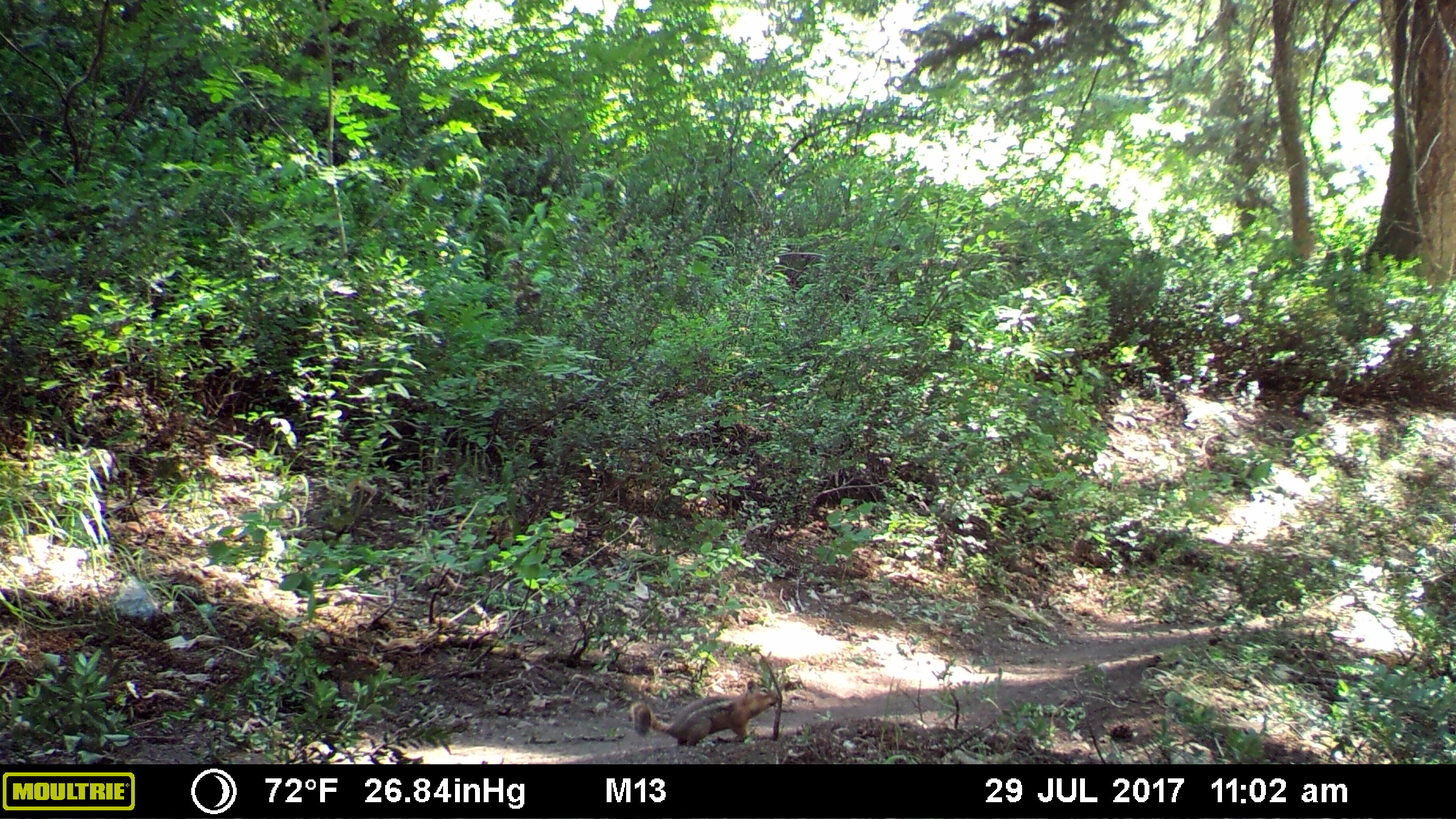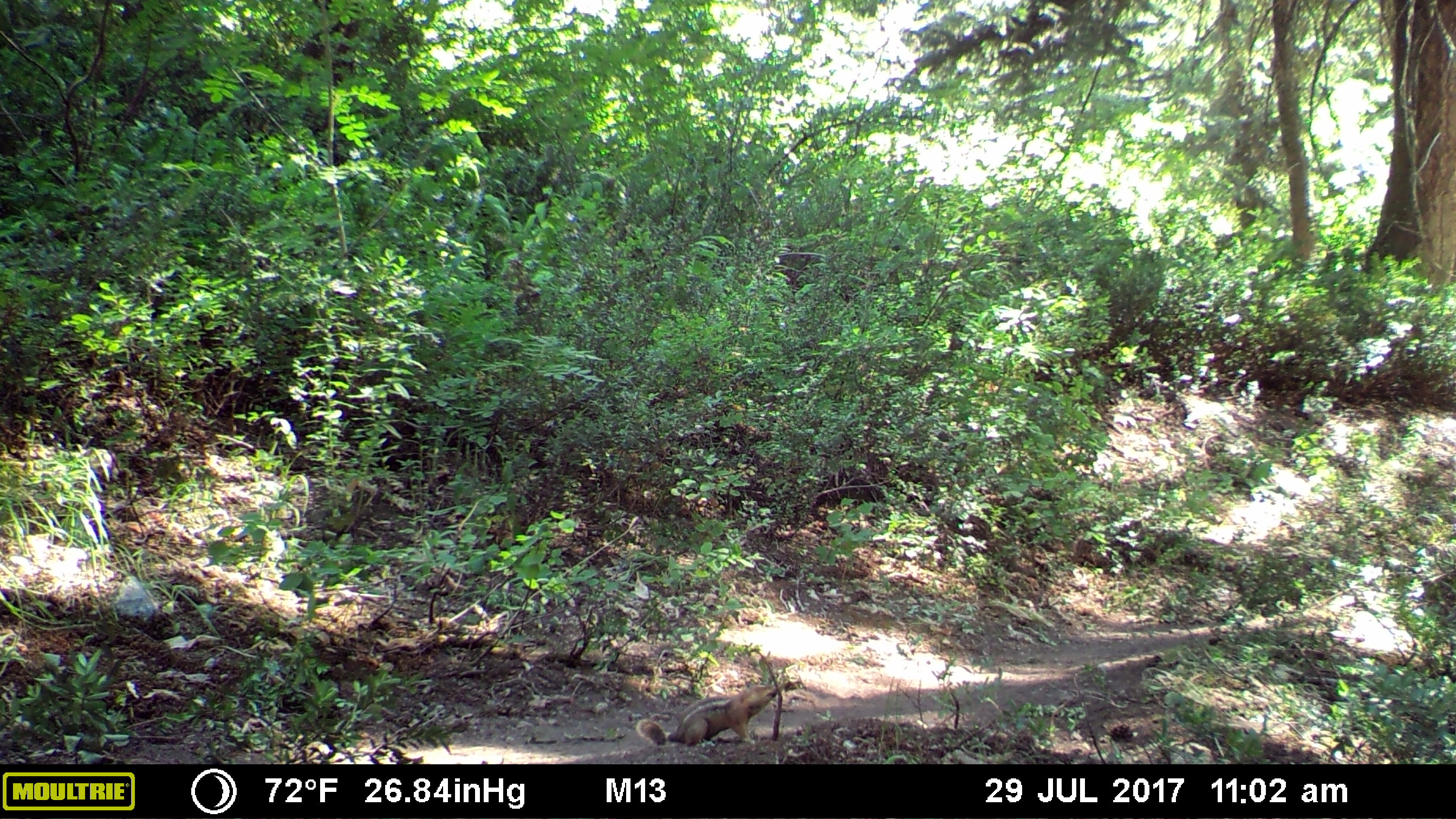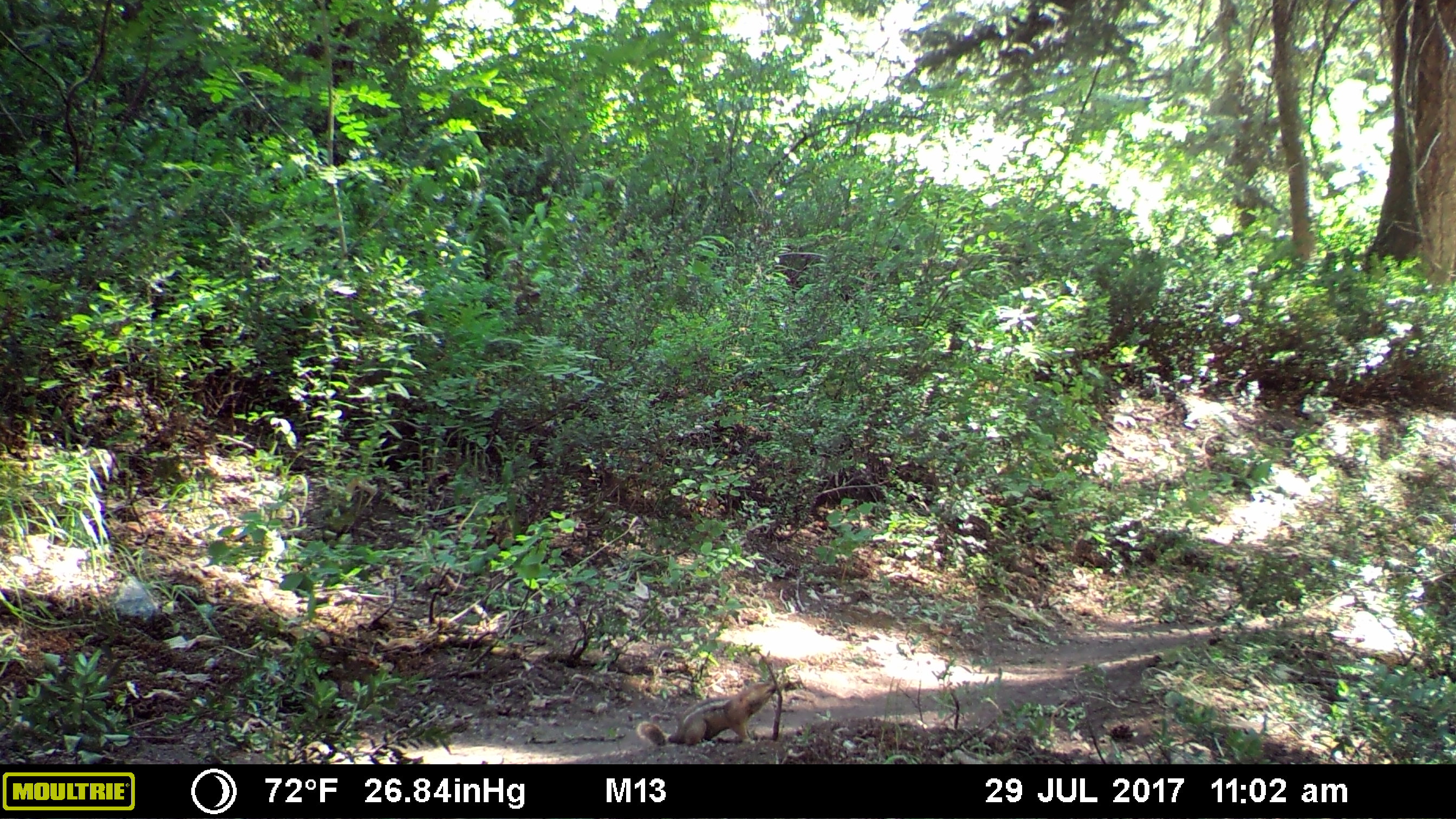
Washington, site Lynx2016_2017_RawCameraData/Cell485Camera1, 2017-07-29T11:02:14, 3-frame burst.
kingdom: Animalia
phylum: Chordata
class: Mammalia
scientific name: Mammalia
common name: small mammal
Small mammal (Mammalia). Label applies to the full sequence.